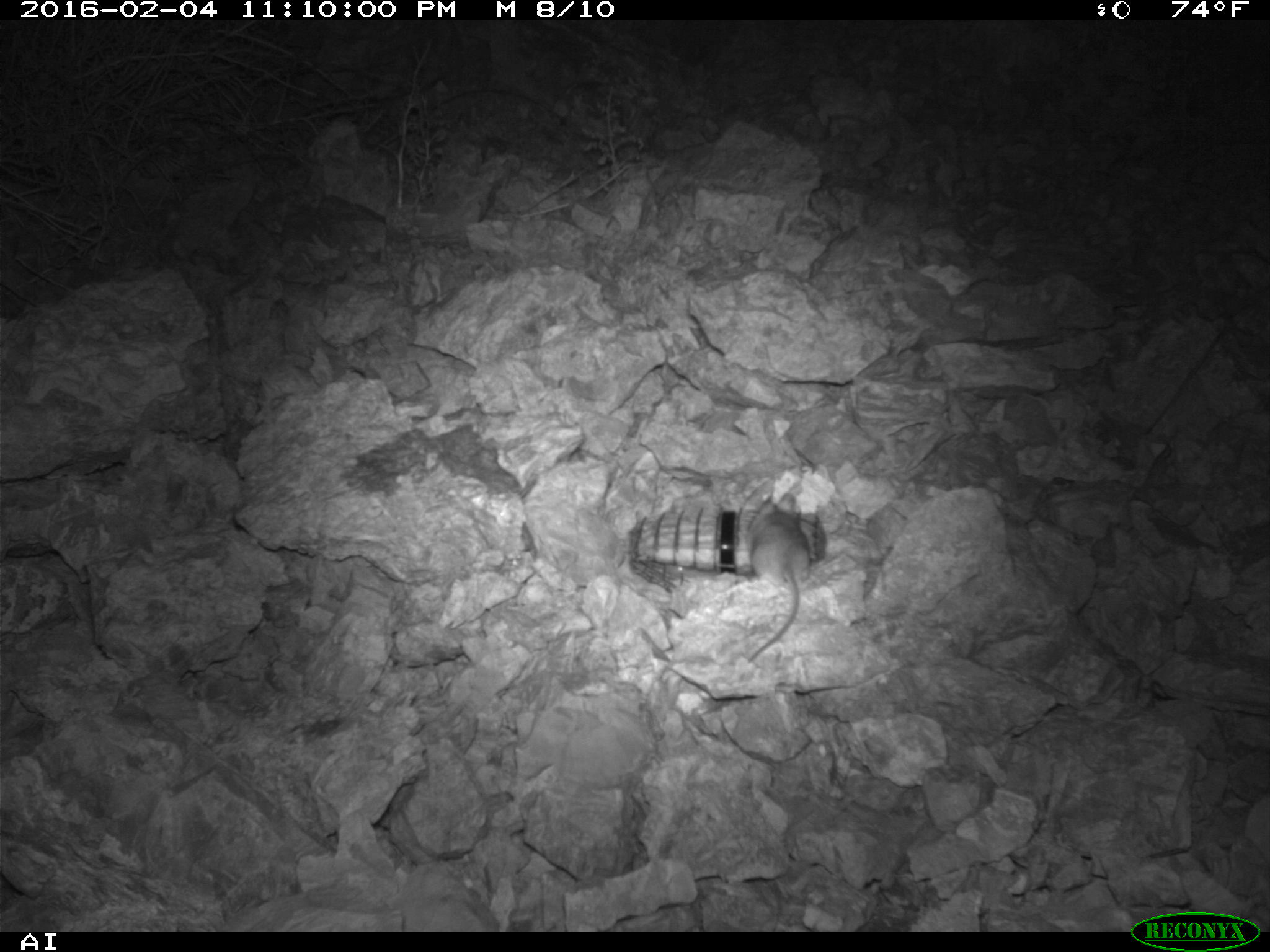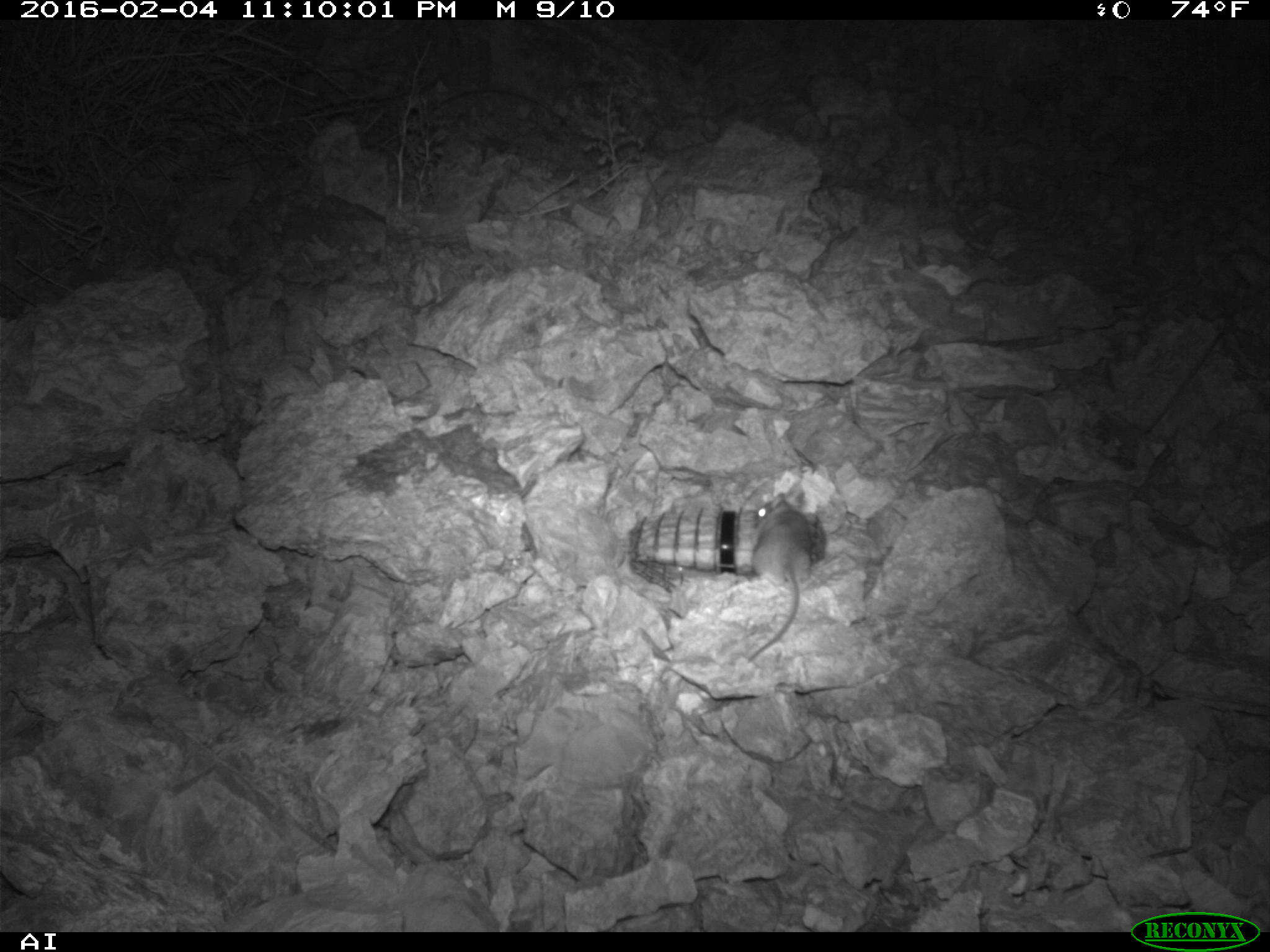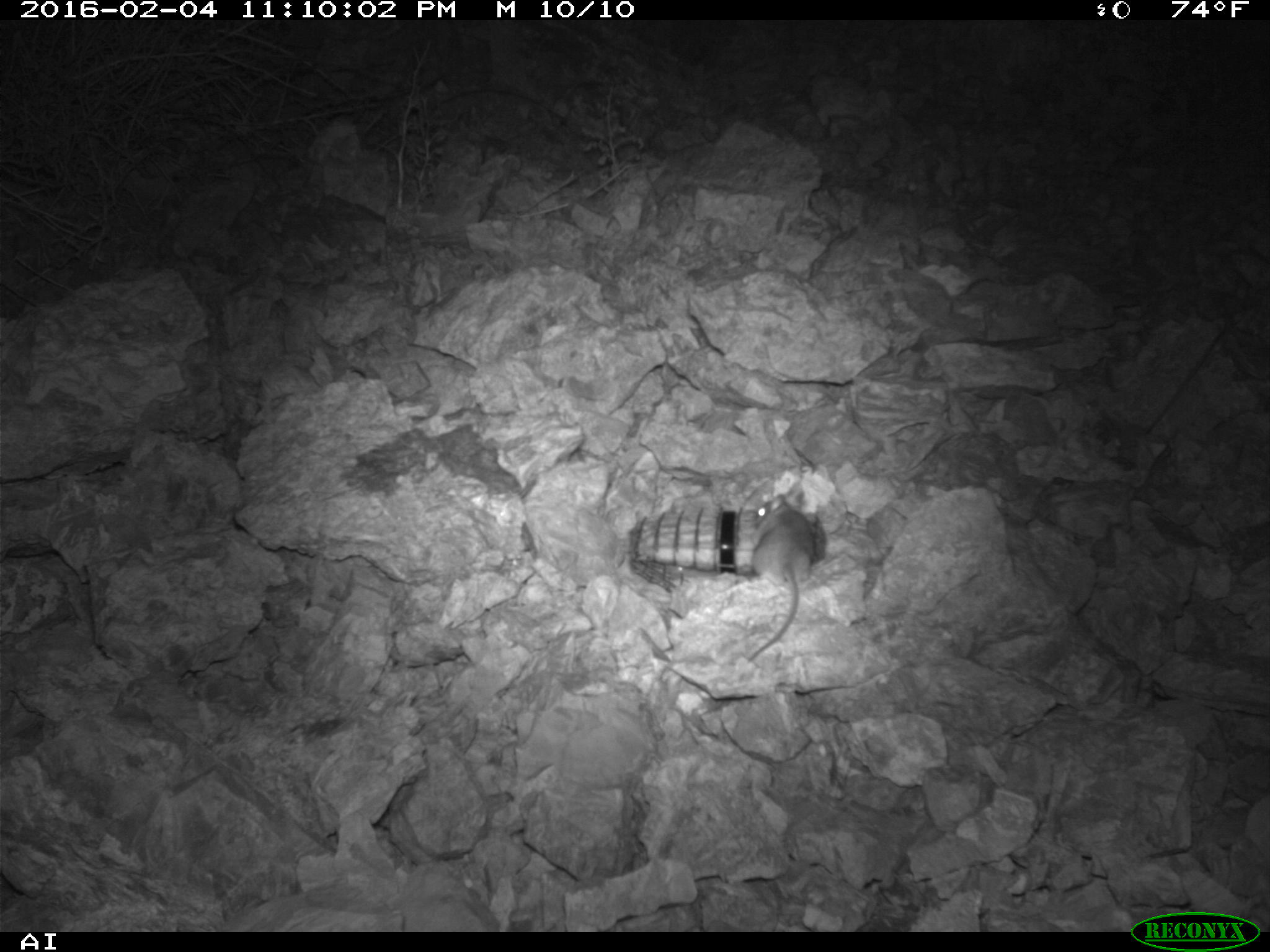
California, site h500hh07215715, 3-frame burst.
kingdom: Animalia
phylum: Chordata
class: Mammalia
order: Rodentia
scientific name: Rodentia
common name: rodent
Rodent (Rodentia).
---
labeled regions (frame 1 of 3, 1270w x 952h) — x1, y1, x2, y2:
rodent: 735, 490, 809, 663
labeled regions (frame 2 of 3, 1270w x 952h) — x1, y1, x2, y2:
rodent: 747, 491, 809, 662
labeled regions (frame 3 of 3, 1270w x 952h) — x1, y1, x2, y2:
rodent: 744, 480, 814, 661